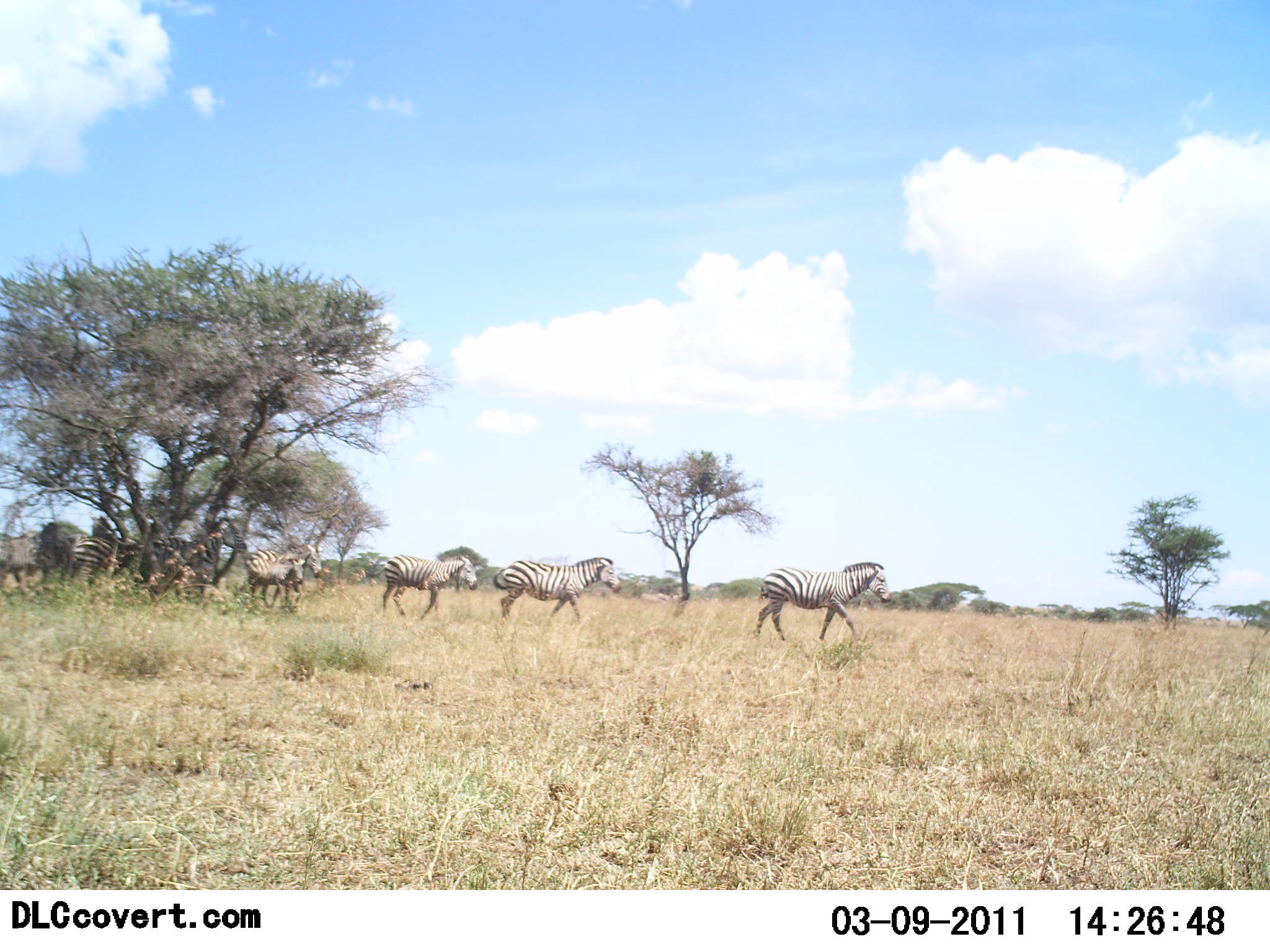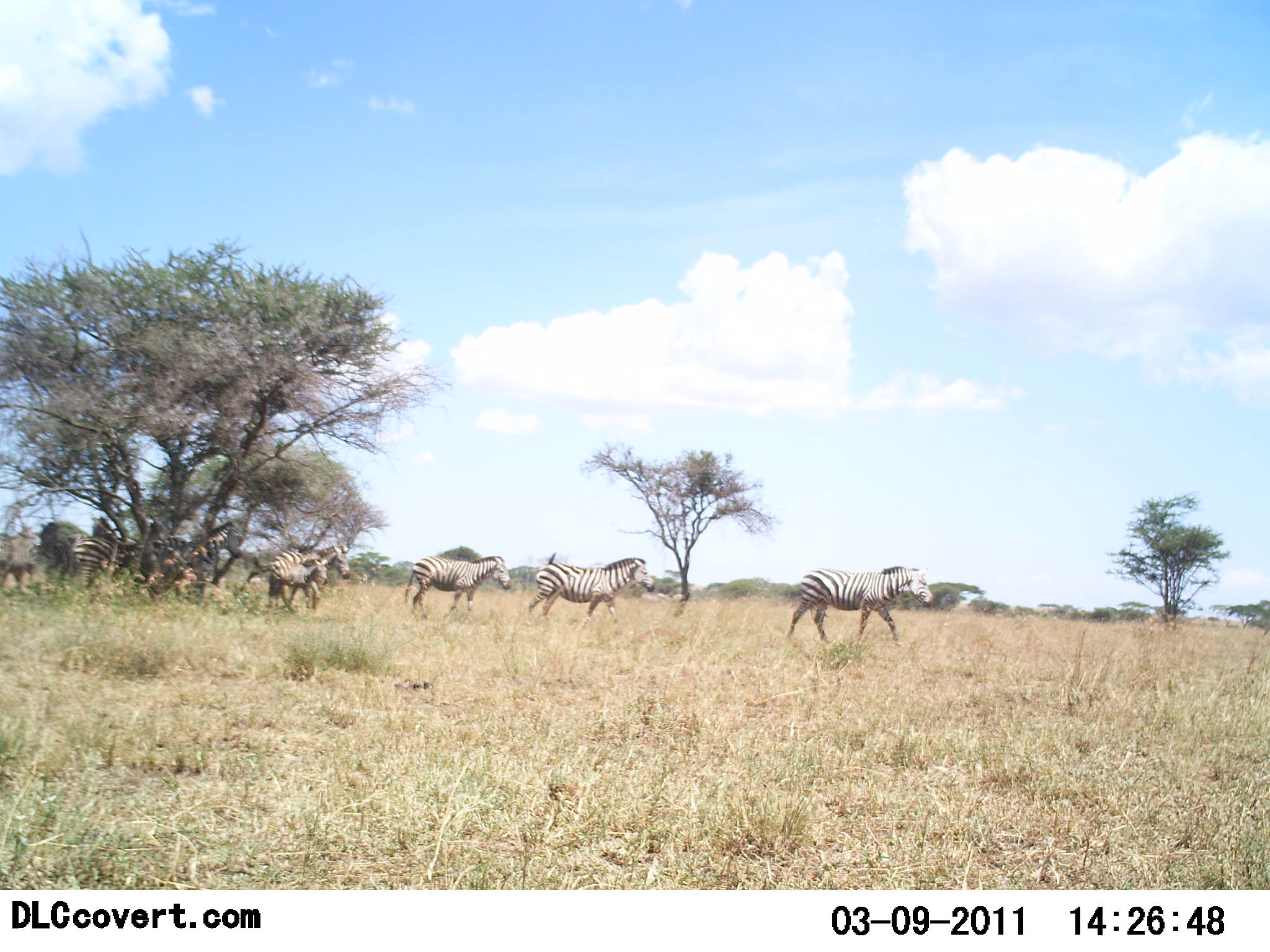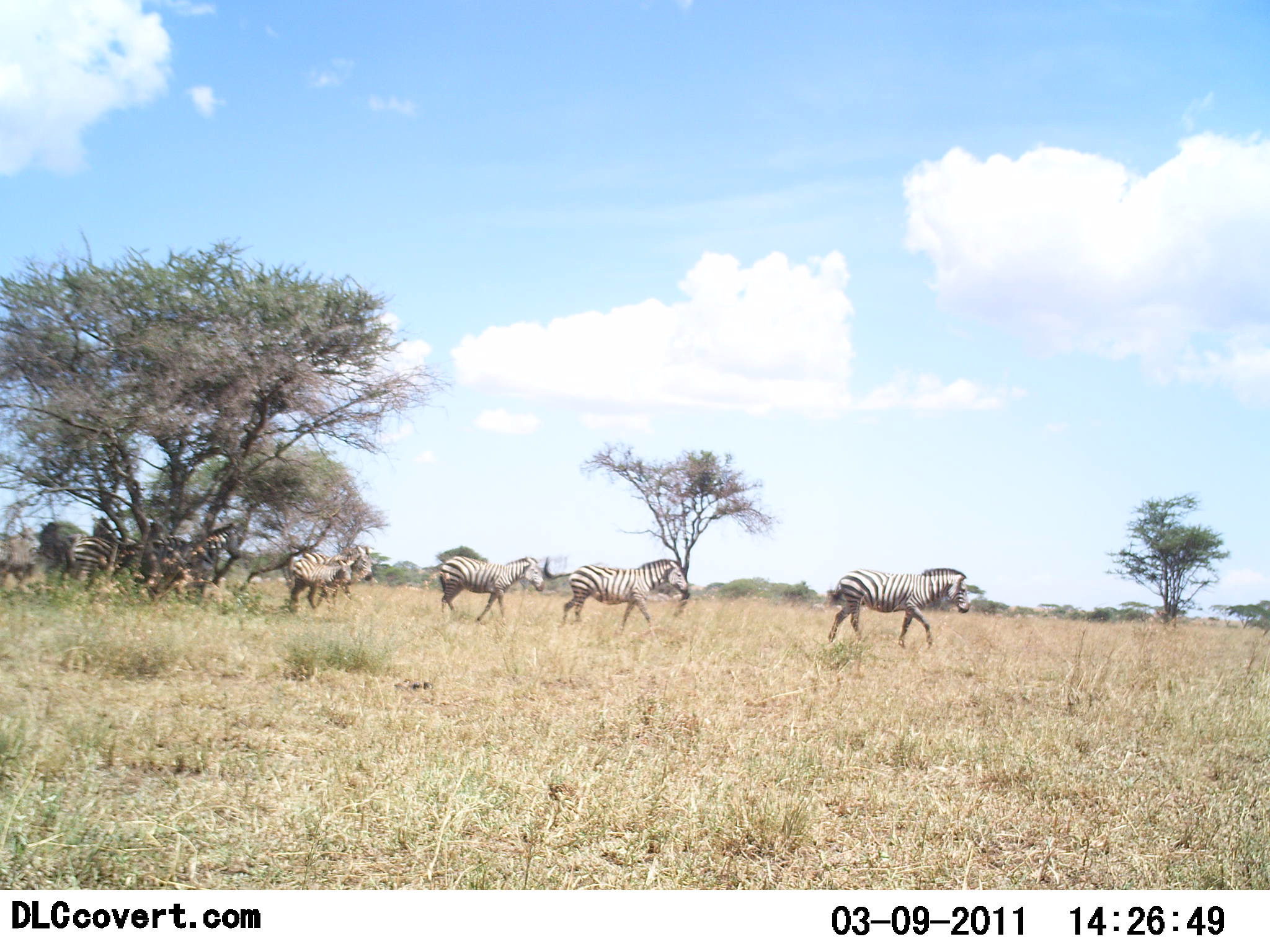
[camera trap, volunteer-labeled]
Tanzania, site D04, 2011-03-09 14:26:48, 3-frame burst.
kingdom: Animalia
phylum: Chordata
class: Mammalia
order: Perissodactyla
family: Equidae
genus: Equus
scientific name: Equus quagga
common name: plains zebra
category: zebra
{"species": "zebra (plains zebra) (Equus quagga)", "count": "6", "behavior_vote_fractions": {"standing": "17%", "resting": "0%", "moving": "100%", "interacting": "0%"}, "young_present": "25%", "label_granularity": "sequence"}